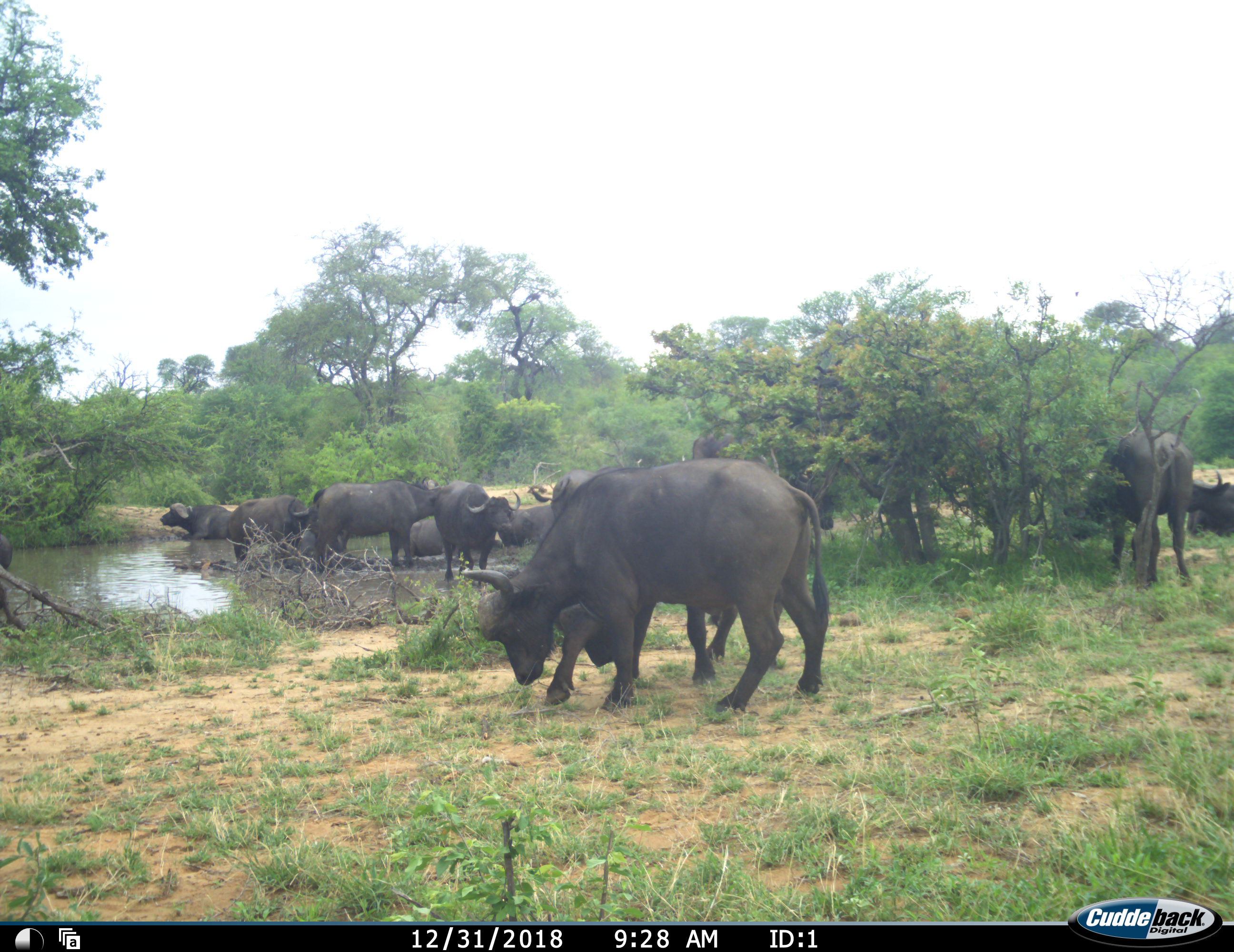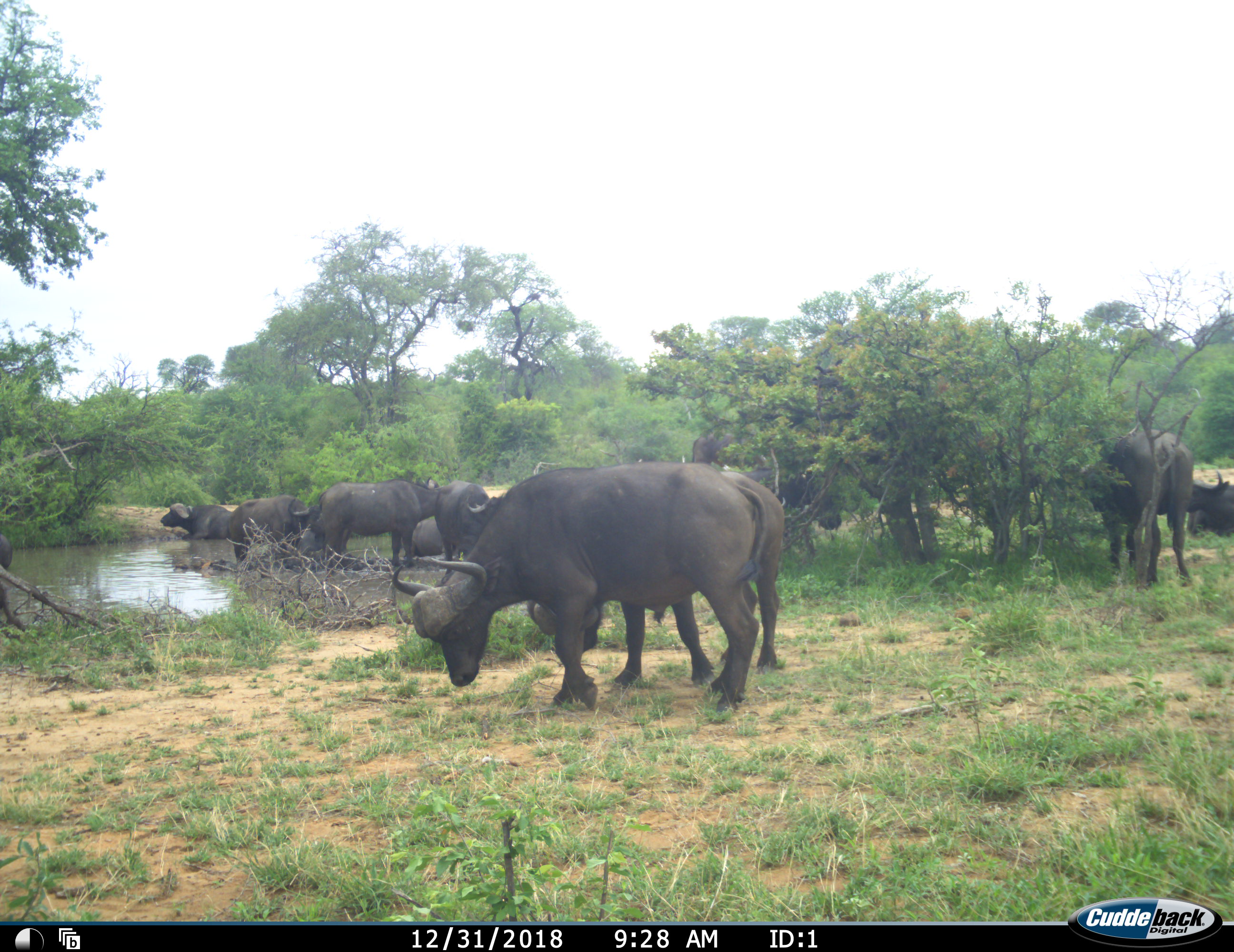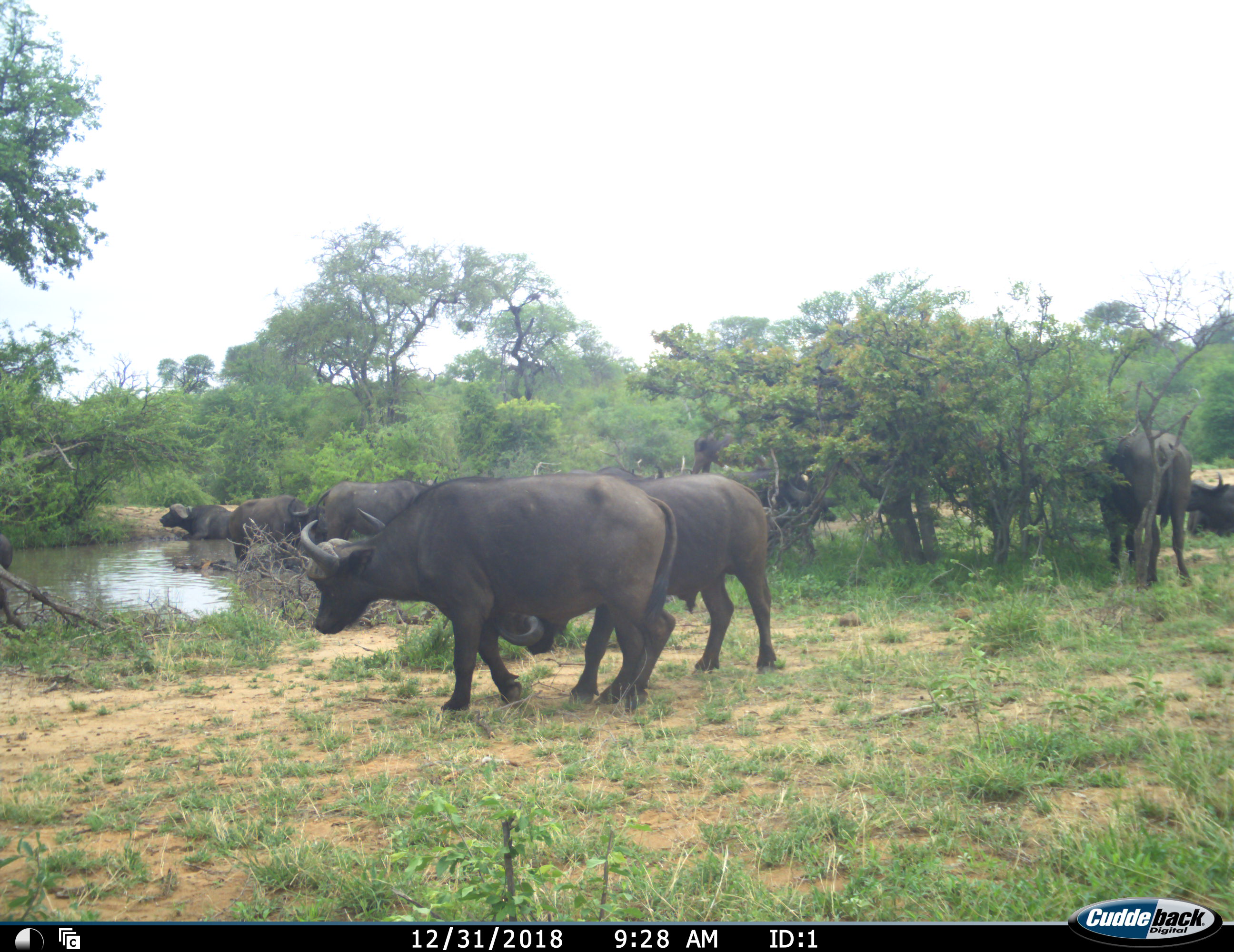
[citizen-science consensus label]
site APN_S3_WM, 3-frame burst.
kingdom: Animalia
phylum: Chordata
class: Mammalia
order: Artiodactyla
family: Bovidae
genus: Syncerus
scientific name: Syncerus caffer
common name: african buffalo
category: buffalo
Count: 11-50.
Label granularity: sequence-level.